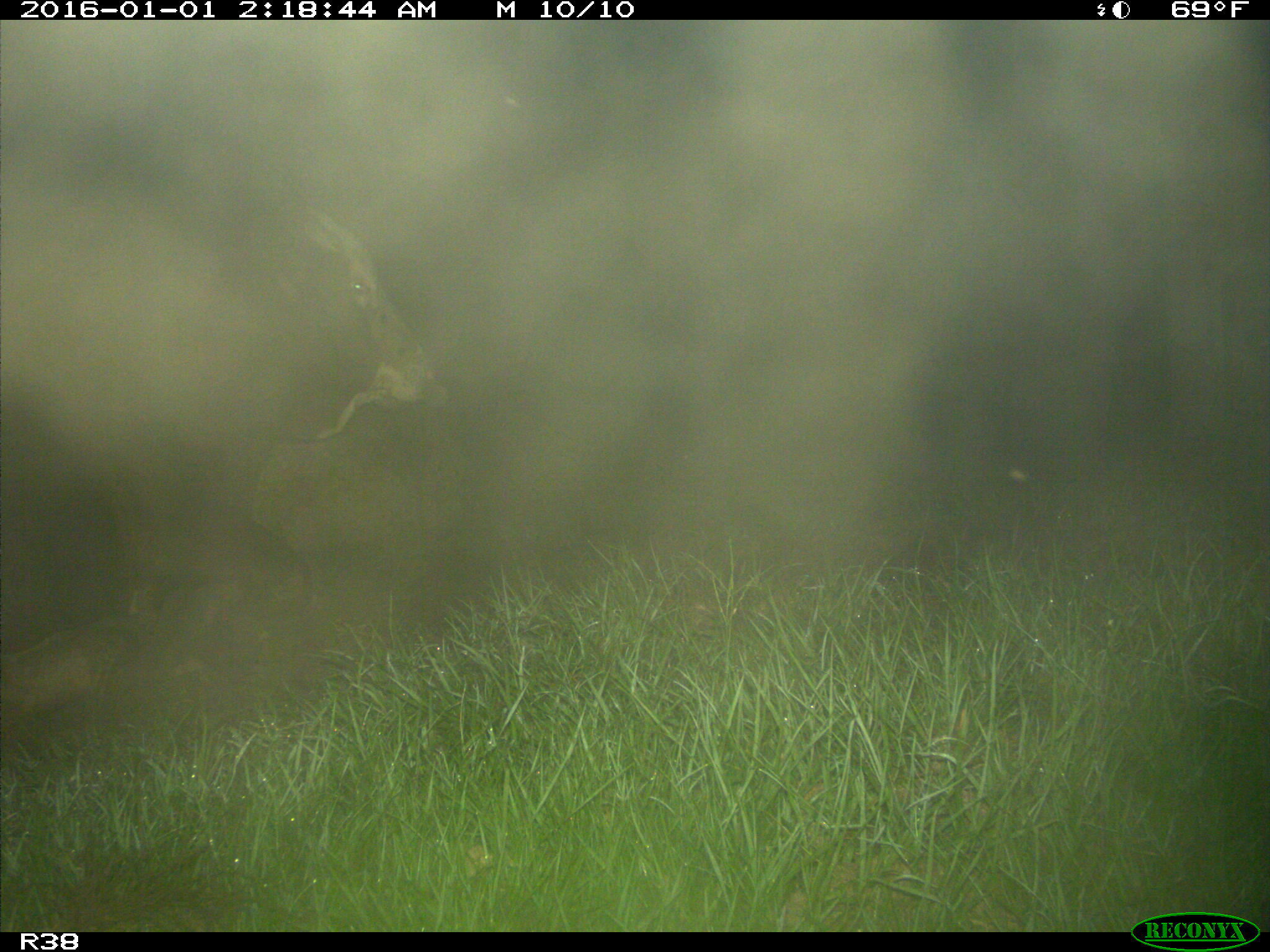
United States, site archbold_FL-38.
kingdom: Animalia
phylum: Chordata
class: Mammalia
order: Artiodactyla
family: Bovidae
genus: Bos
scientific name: Bos taurus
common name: domestic cow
Bos taurus (domestic cow).